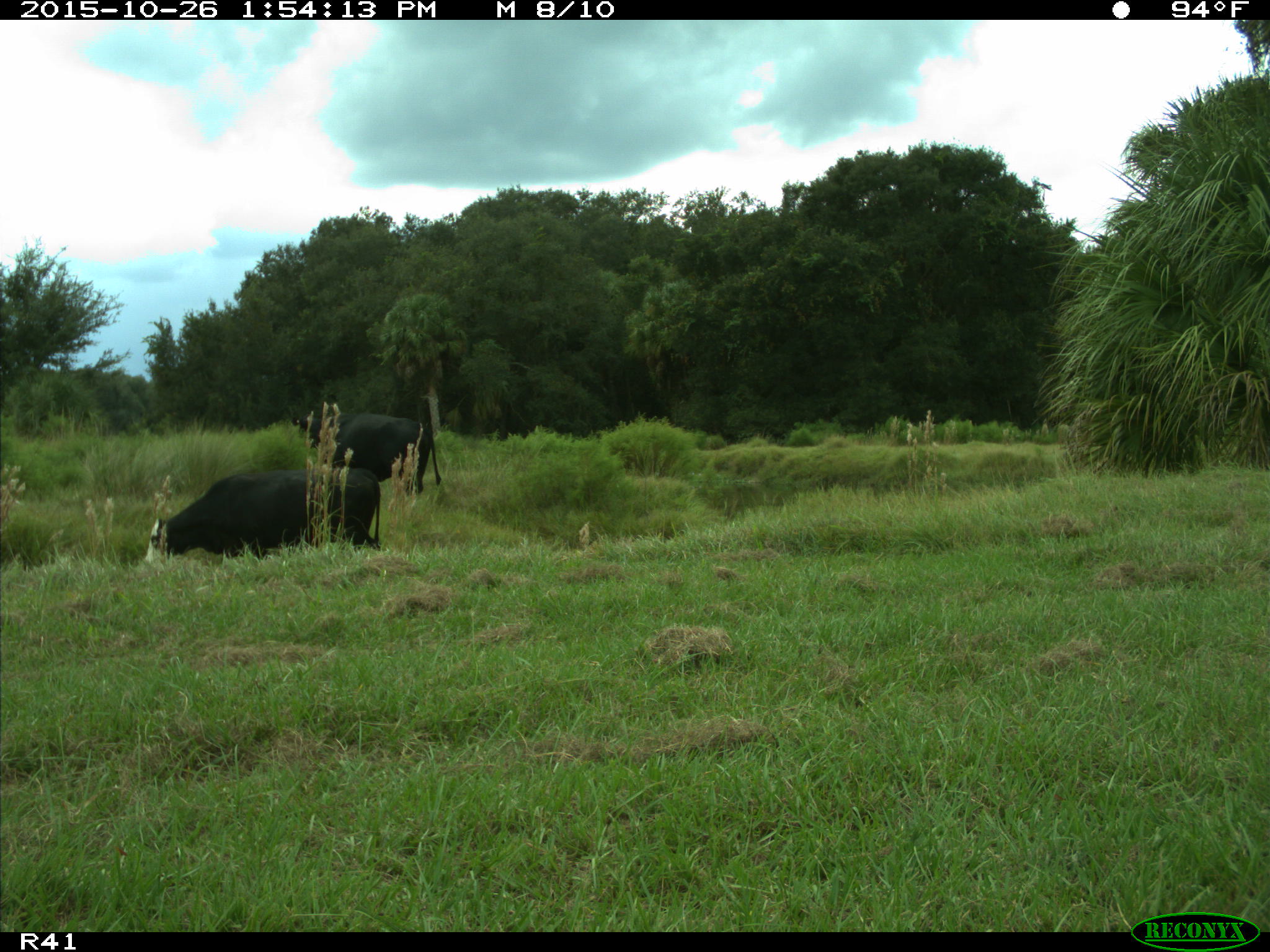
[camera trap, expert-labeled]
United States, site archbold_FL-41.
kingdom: Animalia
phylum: Chordata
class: Mammalia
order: Artiodactyla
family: Bovidae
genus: Bos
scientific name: Bos taurus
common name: domestic cow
Bos taurus (domestic cow).